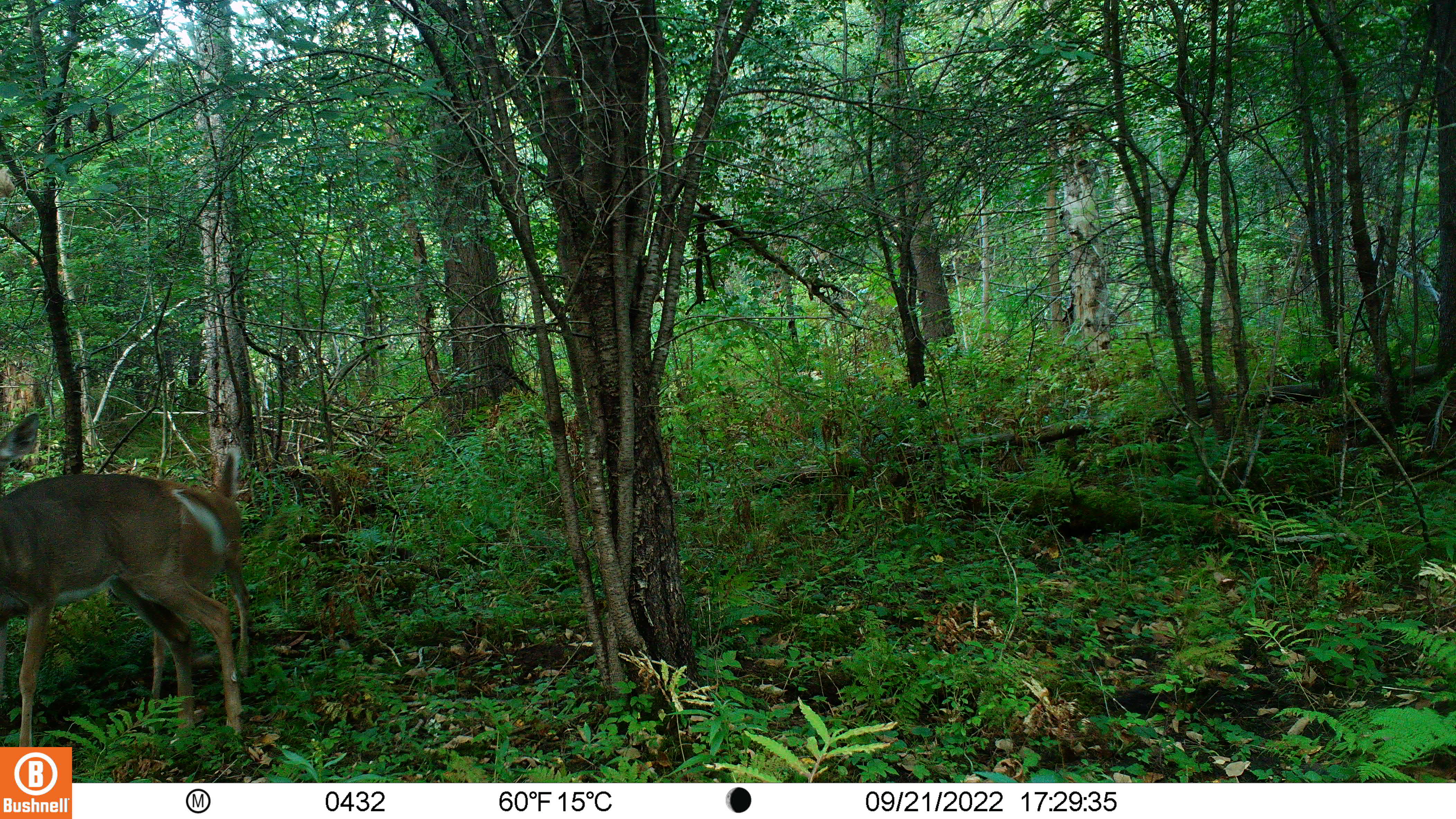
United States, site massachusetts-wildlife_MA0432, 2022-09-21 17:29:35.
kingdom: Animalia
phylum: Chordata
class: Mammalia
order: Artiodactyla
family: Cervidae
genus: Odocoileus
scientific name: Odocoileus virginianus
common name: white-tailed deer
White-tailed deer (Odocoileus virginianus).